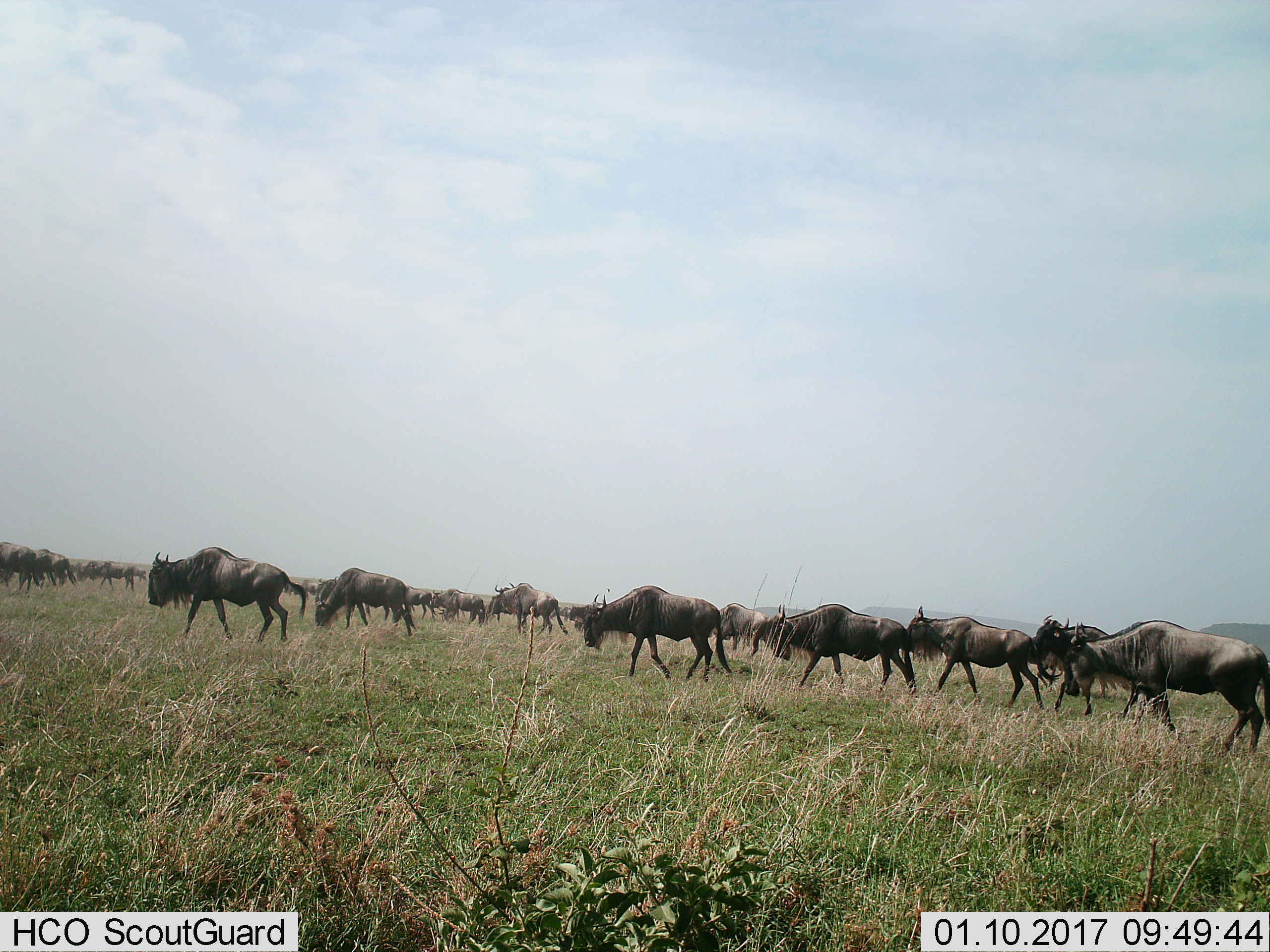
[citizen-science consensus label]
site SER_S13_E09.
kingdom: Animalia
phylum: Chordata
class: Mammalia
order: Artiodactyla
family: Bovidae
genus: Connochaetes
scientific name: Connochaetes taurinus taurinus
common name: blue wildebeest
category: wildebeestblue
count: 11-50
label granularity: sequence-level